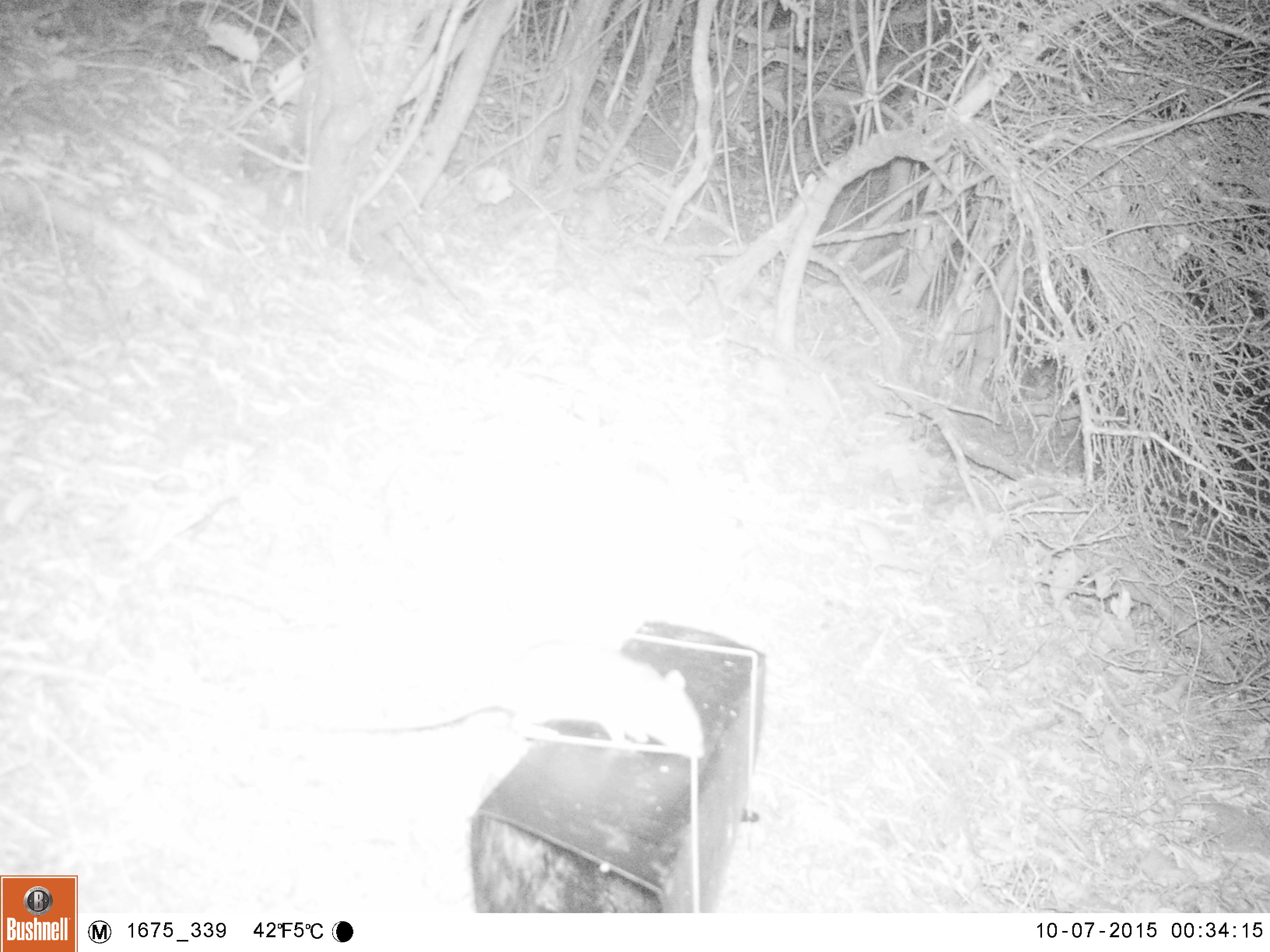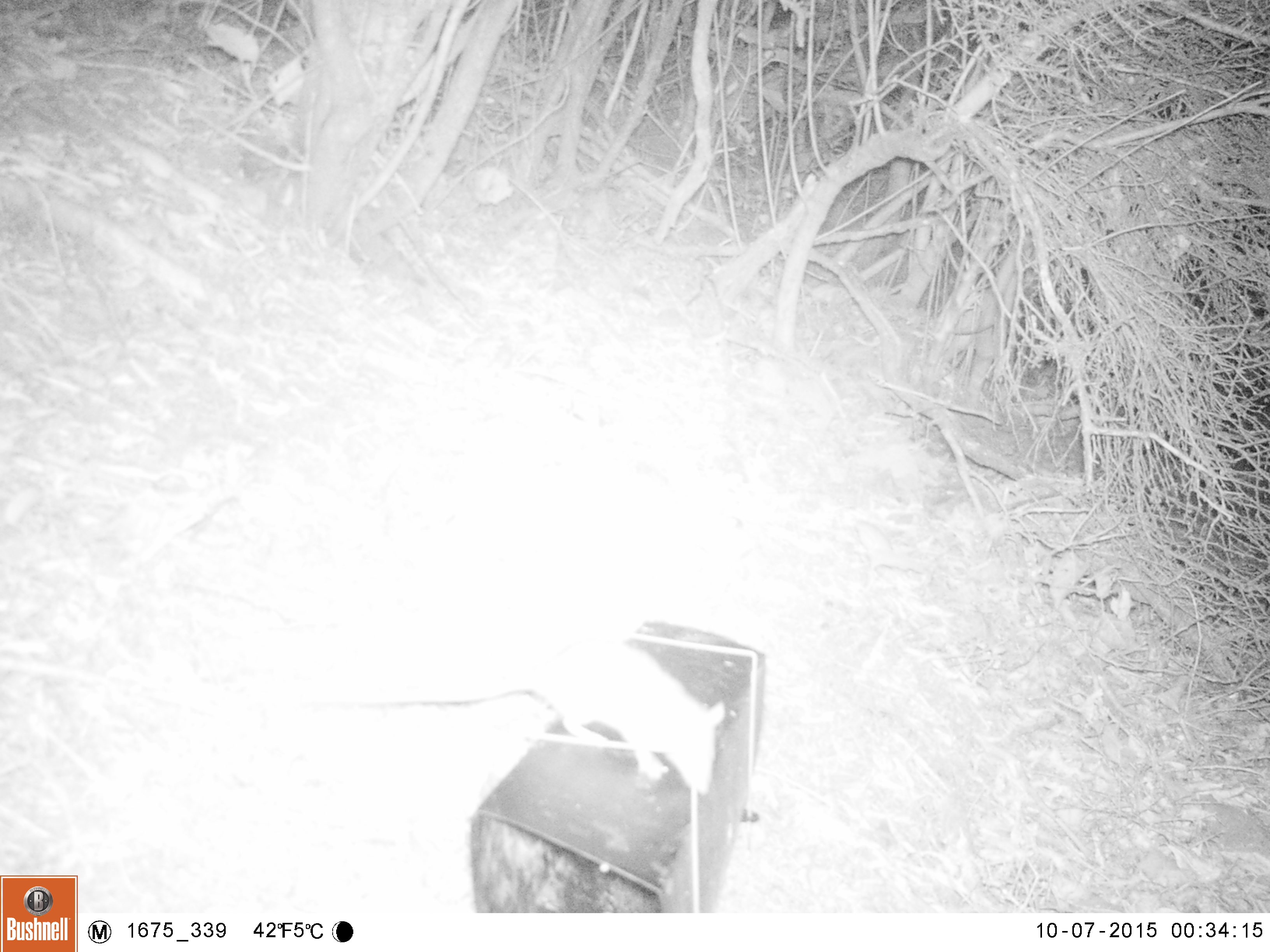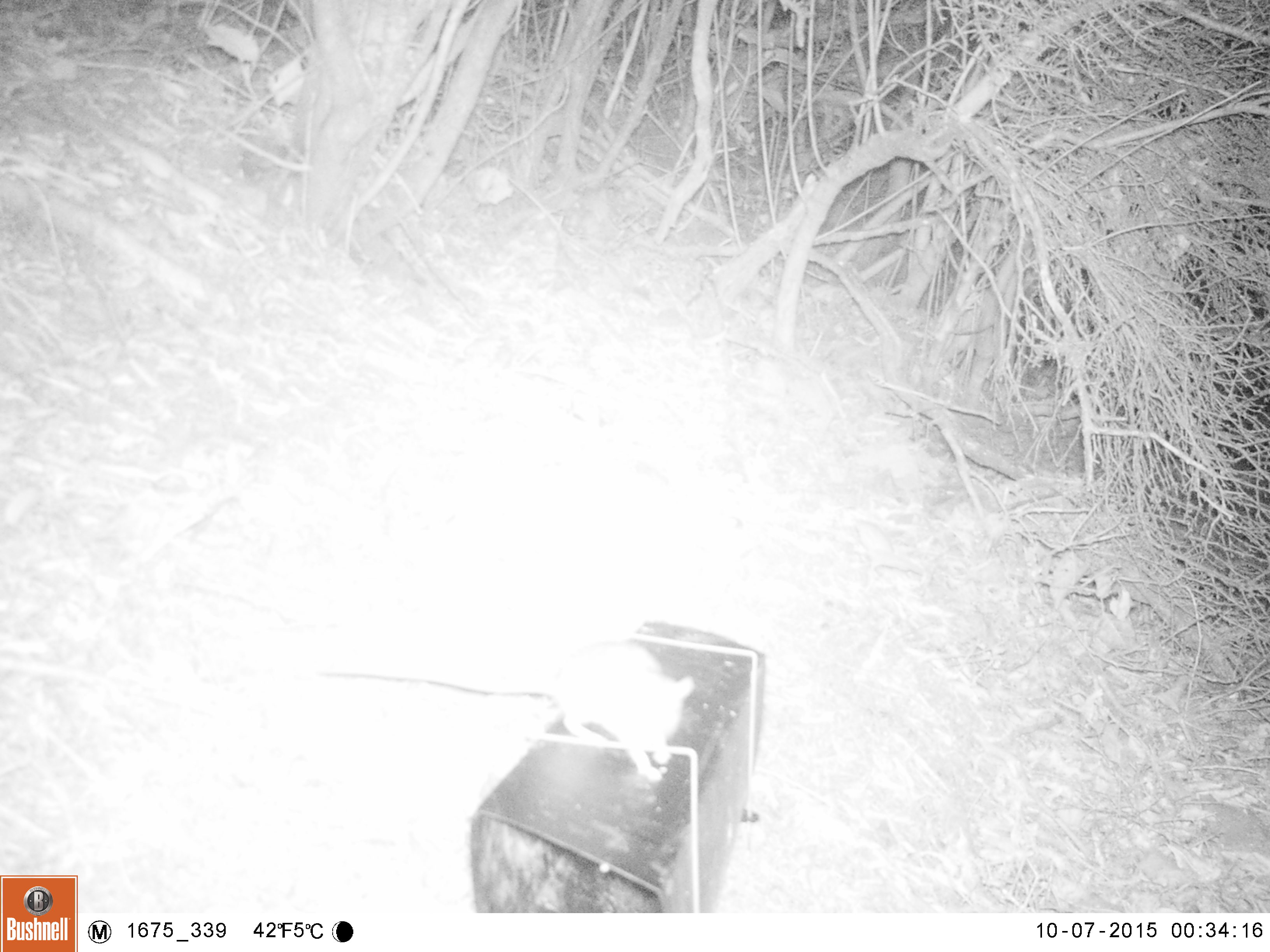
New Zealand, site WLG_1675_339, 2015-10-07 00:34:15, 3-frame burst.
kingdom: Animalia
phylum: Chordata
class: Mammalia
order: Rodentia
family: Muridae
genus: Rattus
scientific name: Rattus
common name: rat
Rat (Rattus).